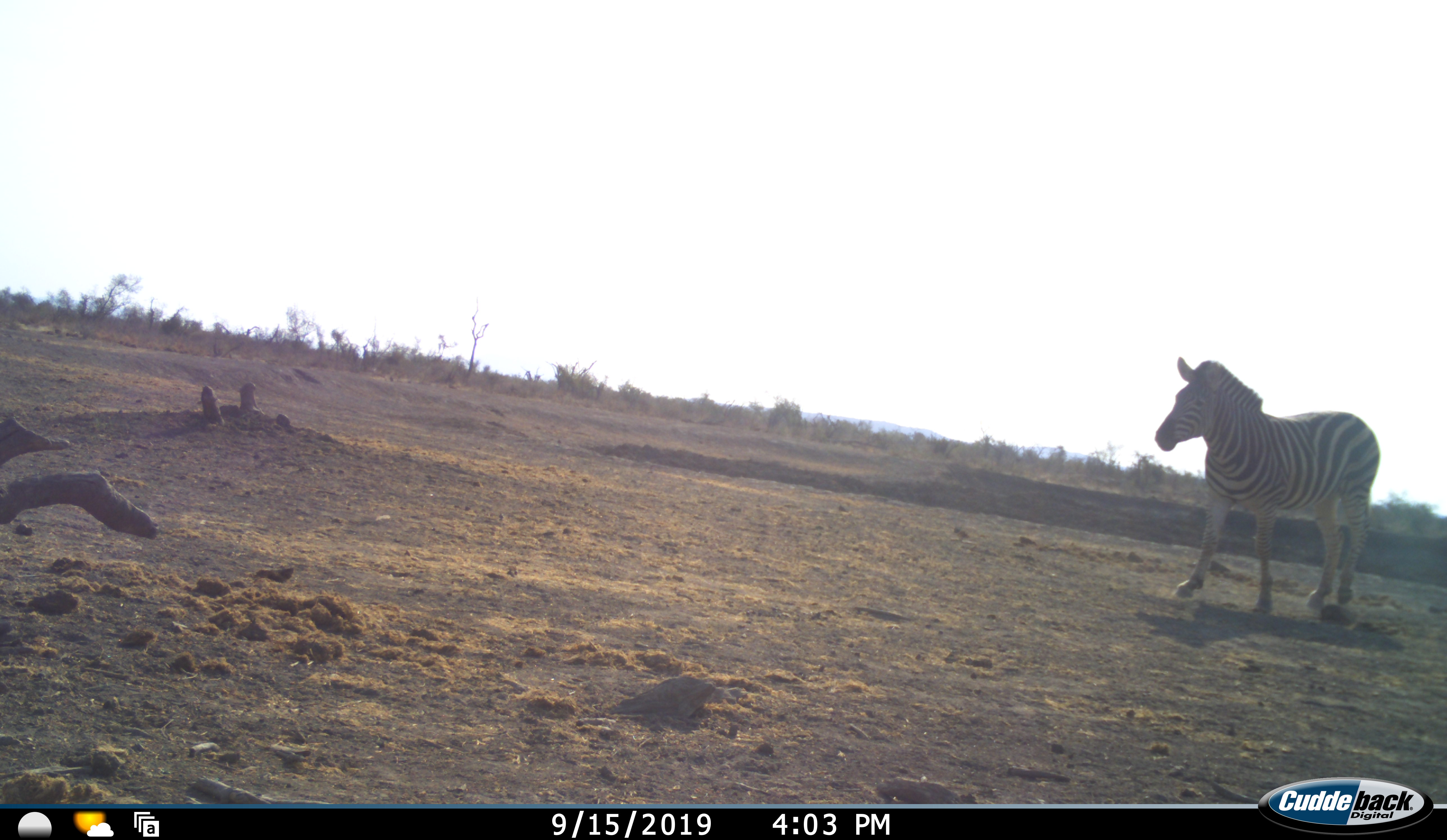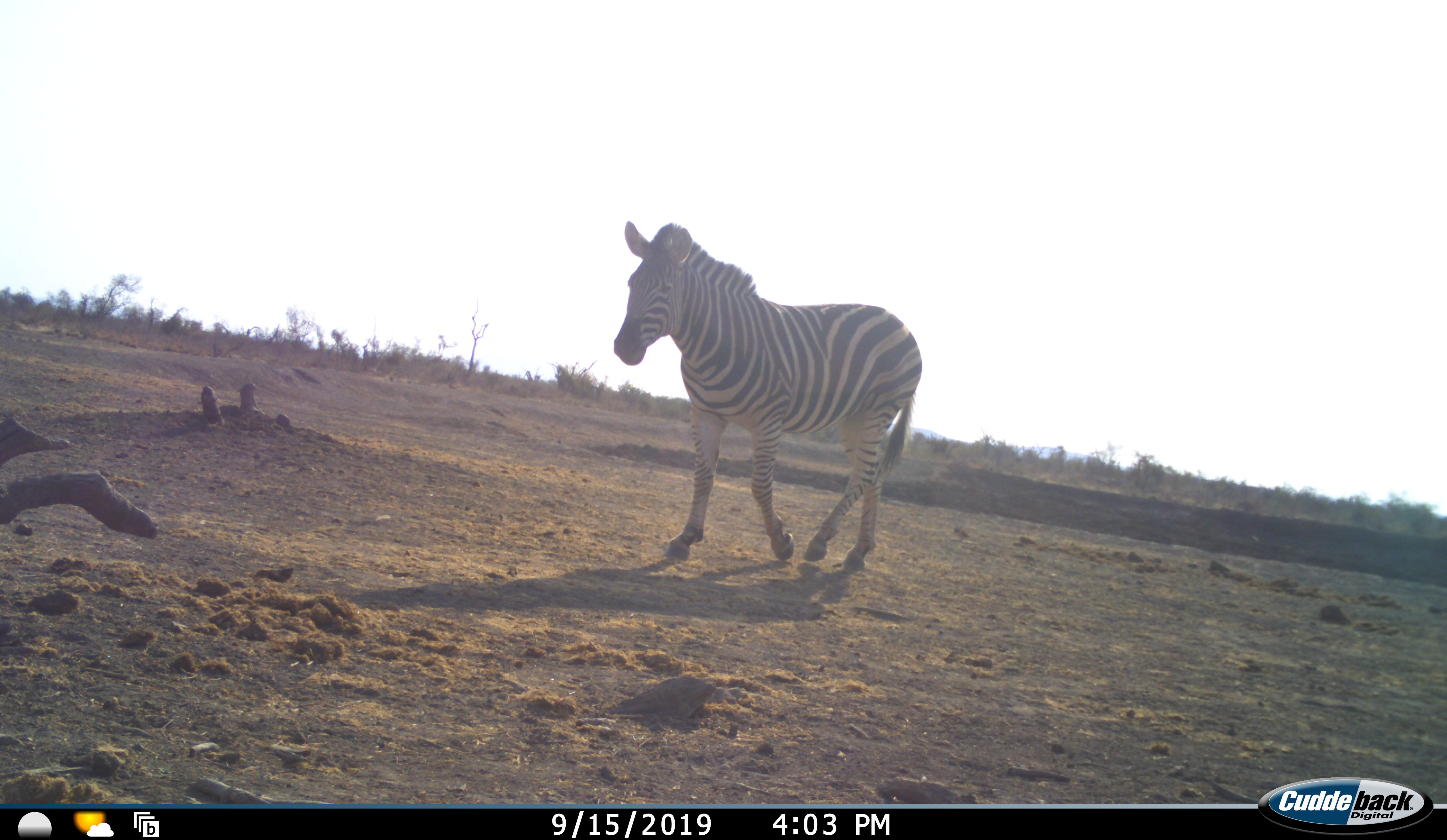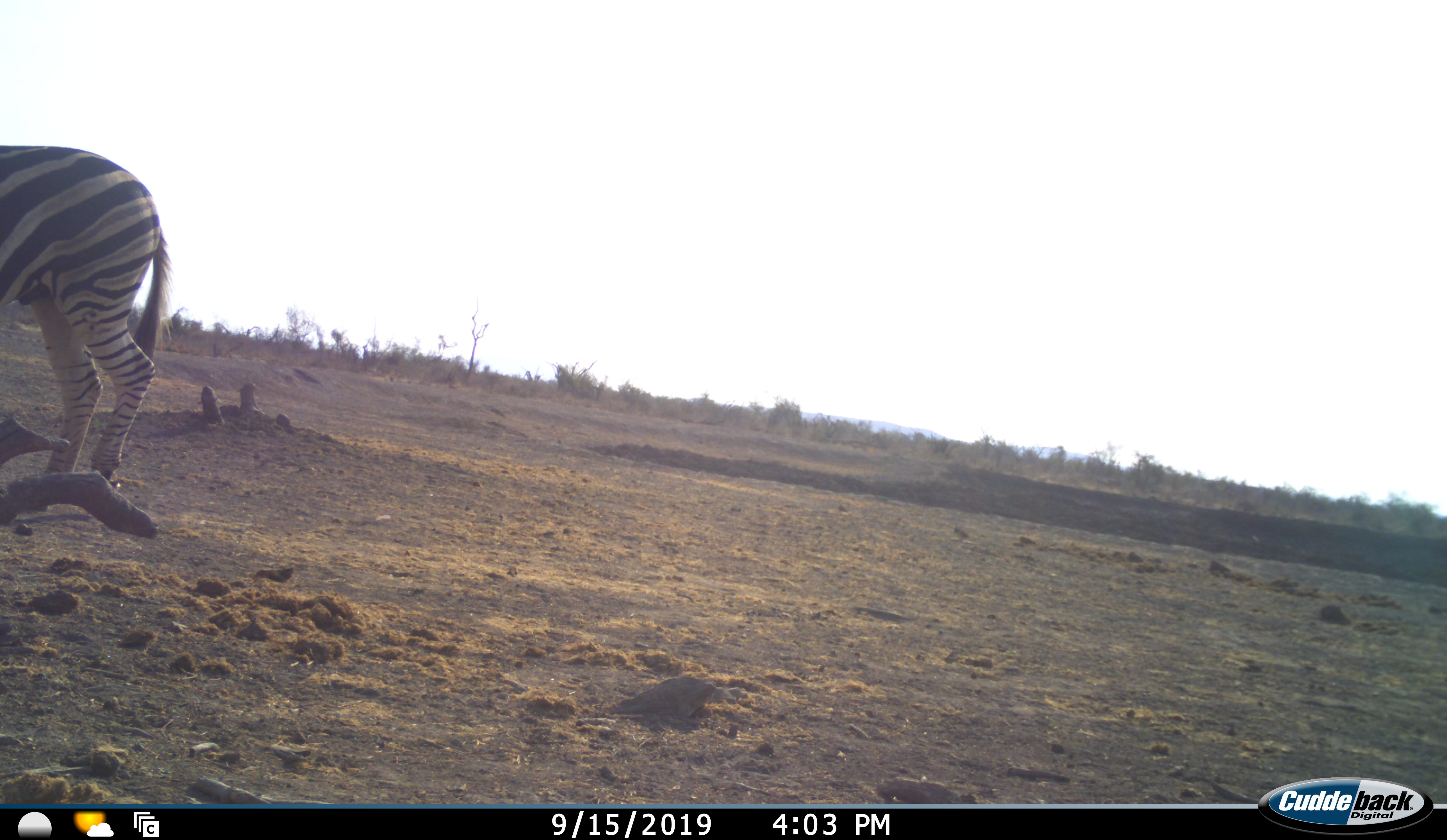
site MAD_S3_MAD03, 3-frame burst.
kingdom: Animalia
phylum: Chordata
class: Mammalia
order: Perissodactyla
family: Equidae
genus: Equus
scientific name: Equus quagga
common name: plains zebra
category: zebraplains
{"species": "zebraplains (plains zebra) (Equus quagga)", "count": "1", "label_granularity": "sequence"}